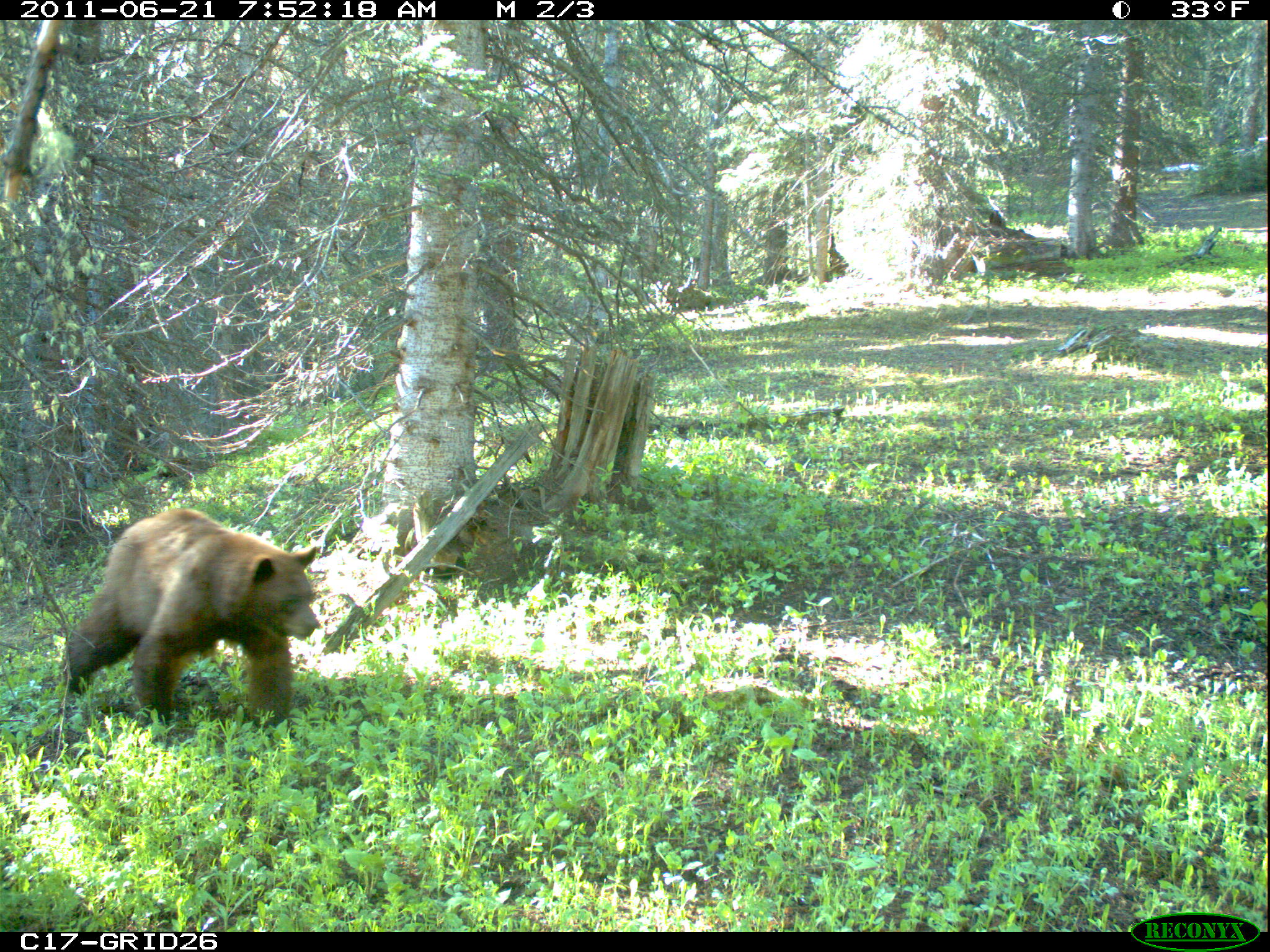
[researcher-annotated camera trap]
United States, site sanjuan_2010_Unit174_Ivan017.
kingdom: Animalia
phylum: Chordata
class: Mammalia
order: Carnivora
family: Ursidae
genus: Ursus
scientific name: Ursus americanus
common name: american black bear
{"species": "Ursus americanus (american black bear)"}